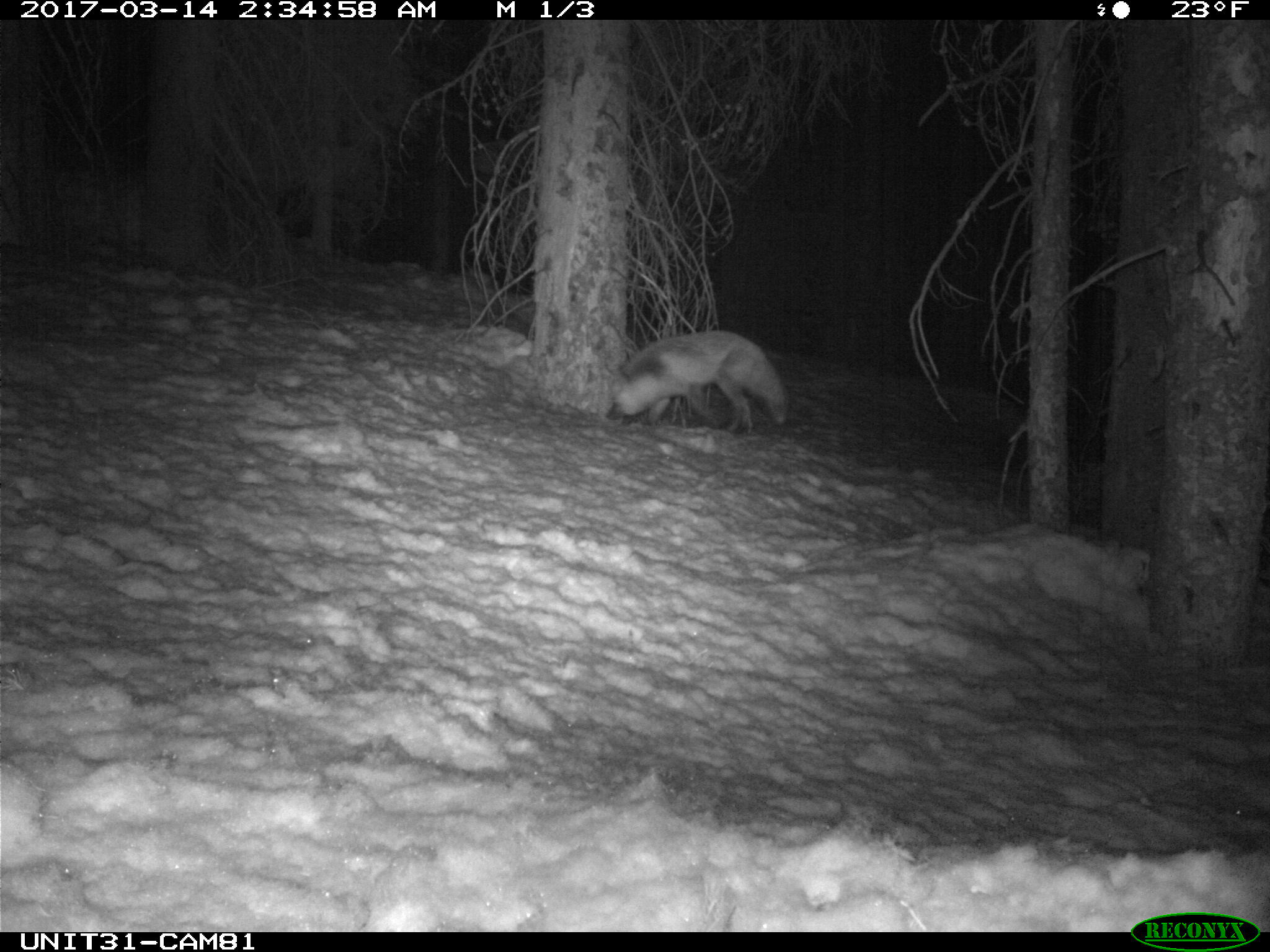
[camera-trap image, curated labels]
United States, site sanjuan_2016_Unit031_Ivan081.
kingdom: Animalia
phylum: Chordata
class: Mammalia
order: Carnivora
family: Canidae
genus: Vulpes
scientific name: Vulpes vulpes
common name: red fox